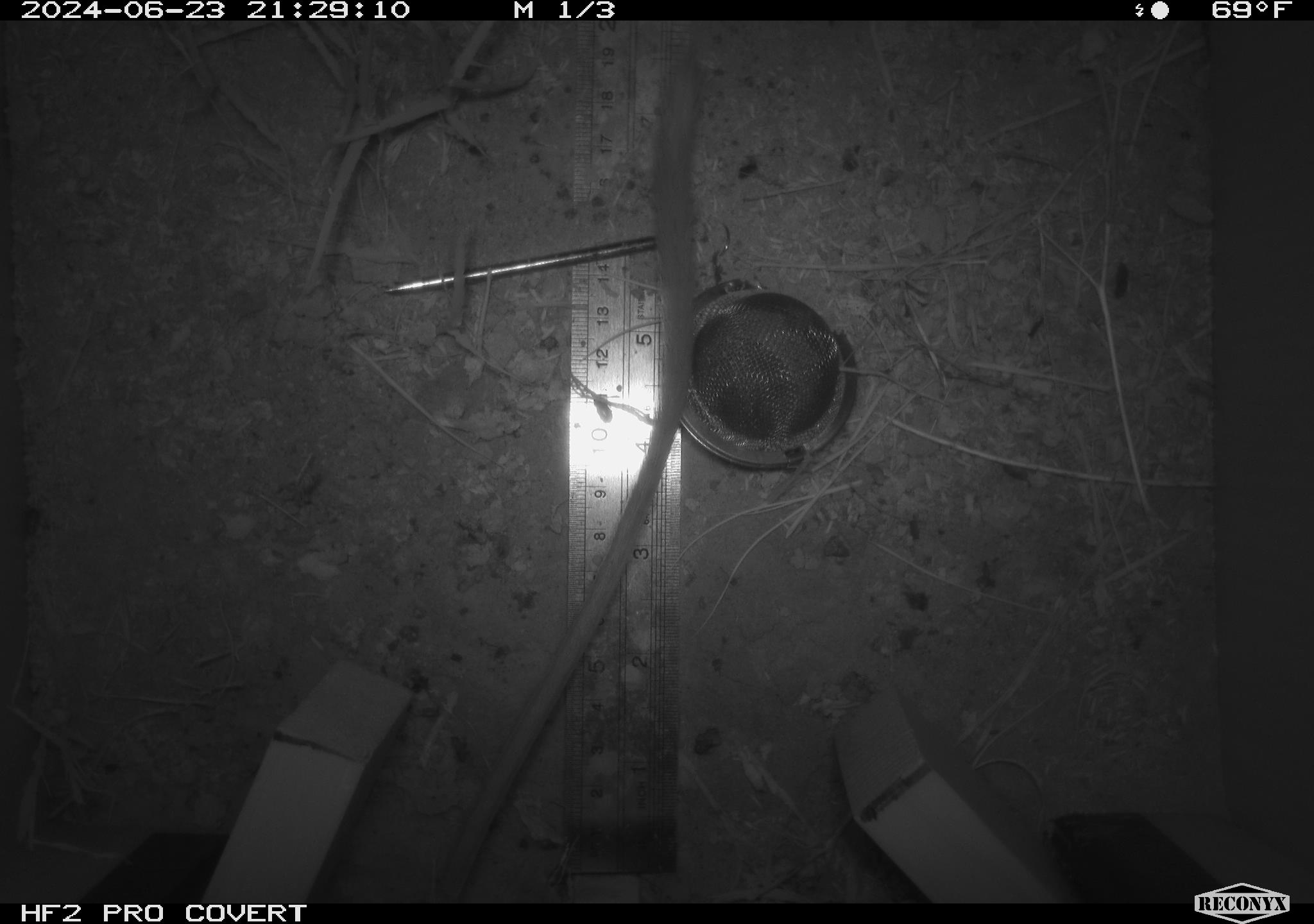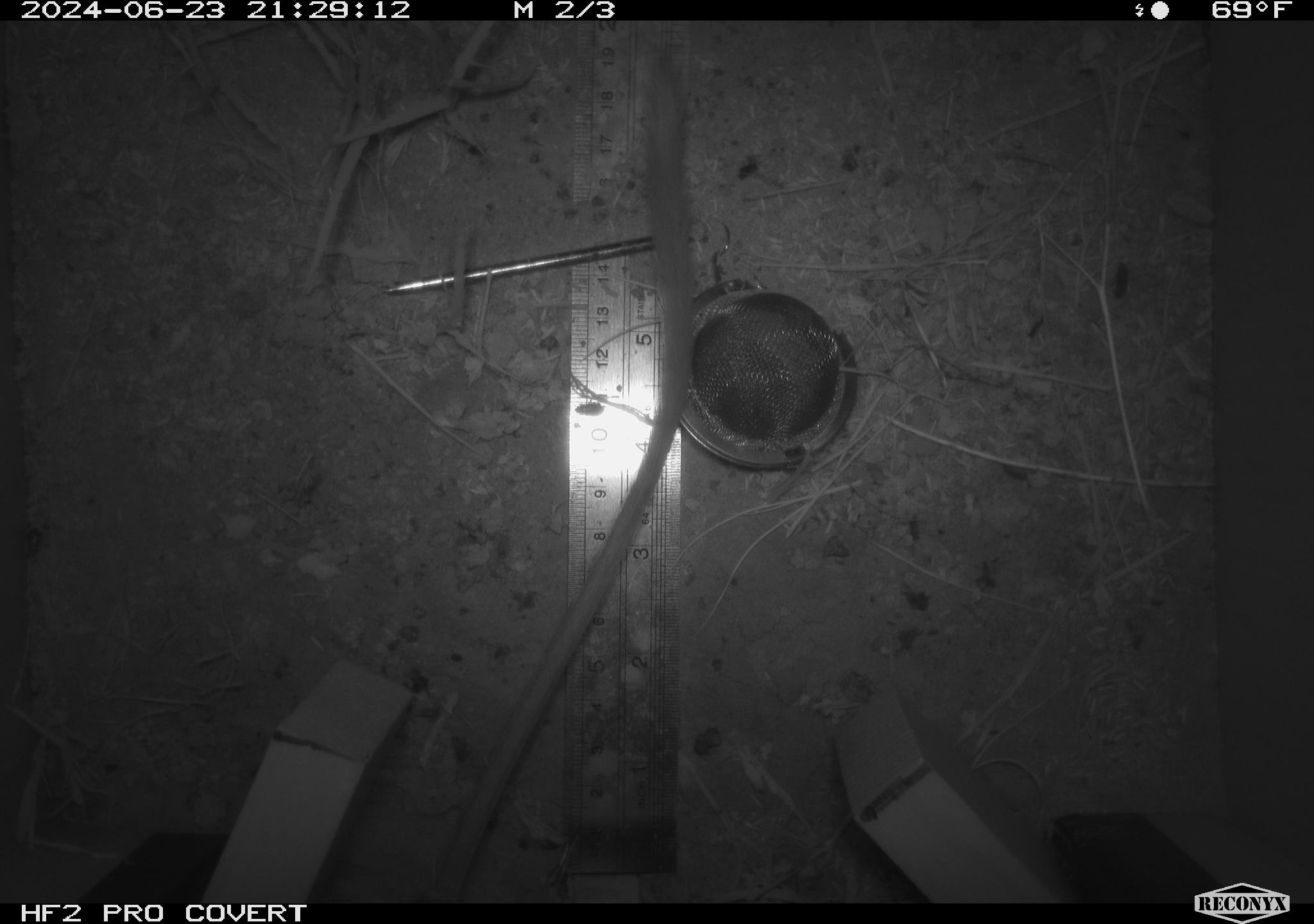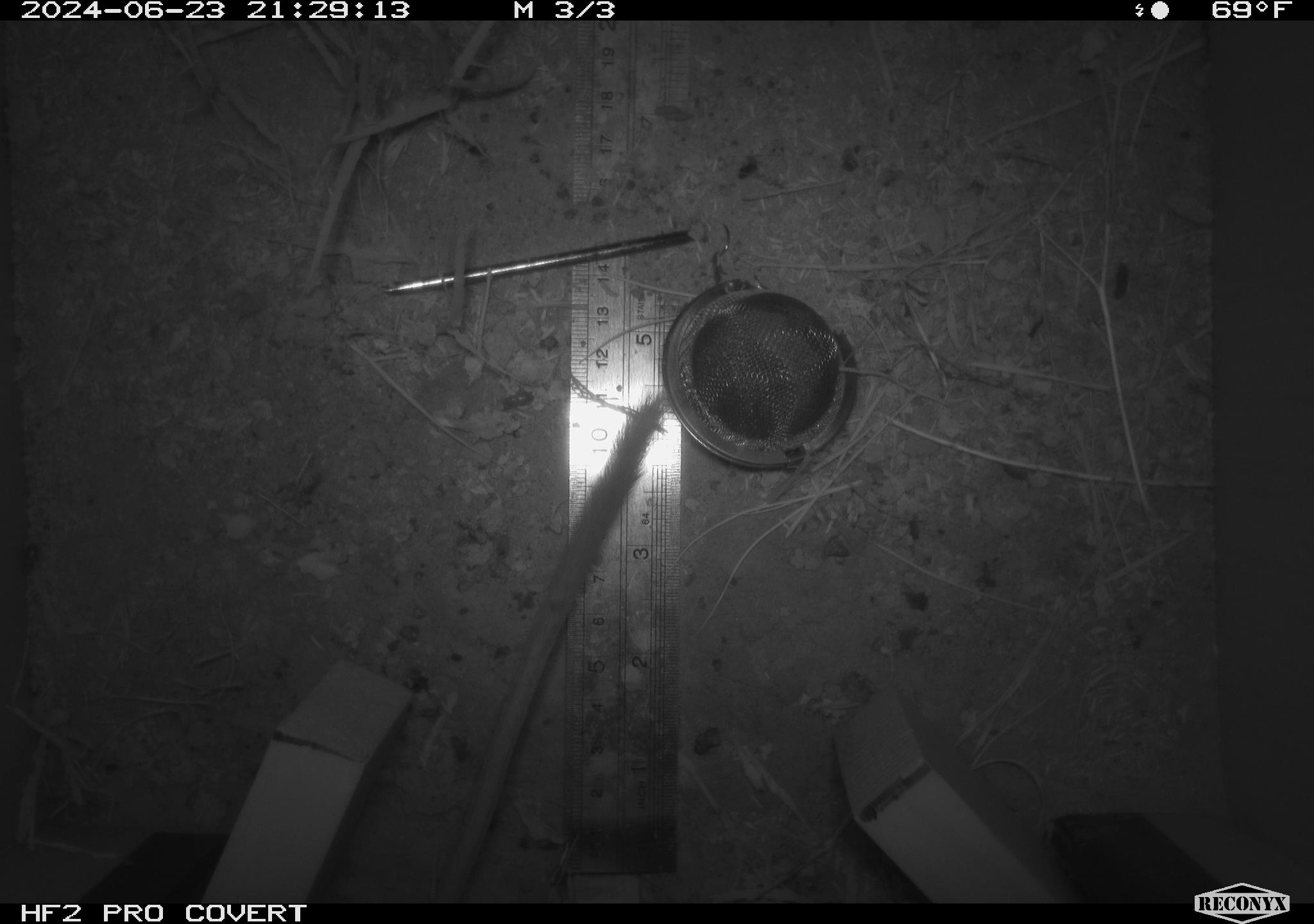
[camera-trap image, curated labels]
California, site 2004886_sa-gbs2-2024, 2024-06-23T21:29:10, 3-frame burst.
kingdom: Animalia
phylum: Chordata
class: Mammalia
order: Rodentia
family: Heteromyidae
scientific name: Heteromyidae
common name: kangaroo rats and pocket mice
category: heteromyidae family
Heteromyidae family (kangaroo rats and pocket mice) (Heteromyidae).